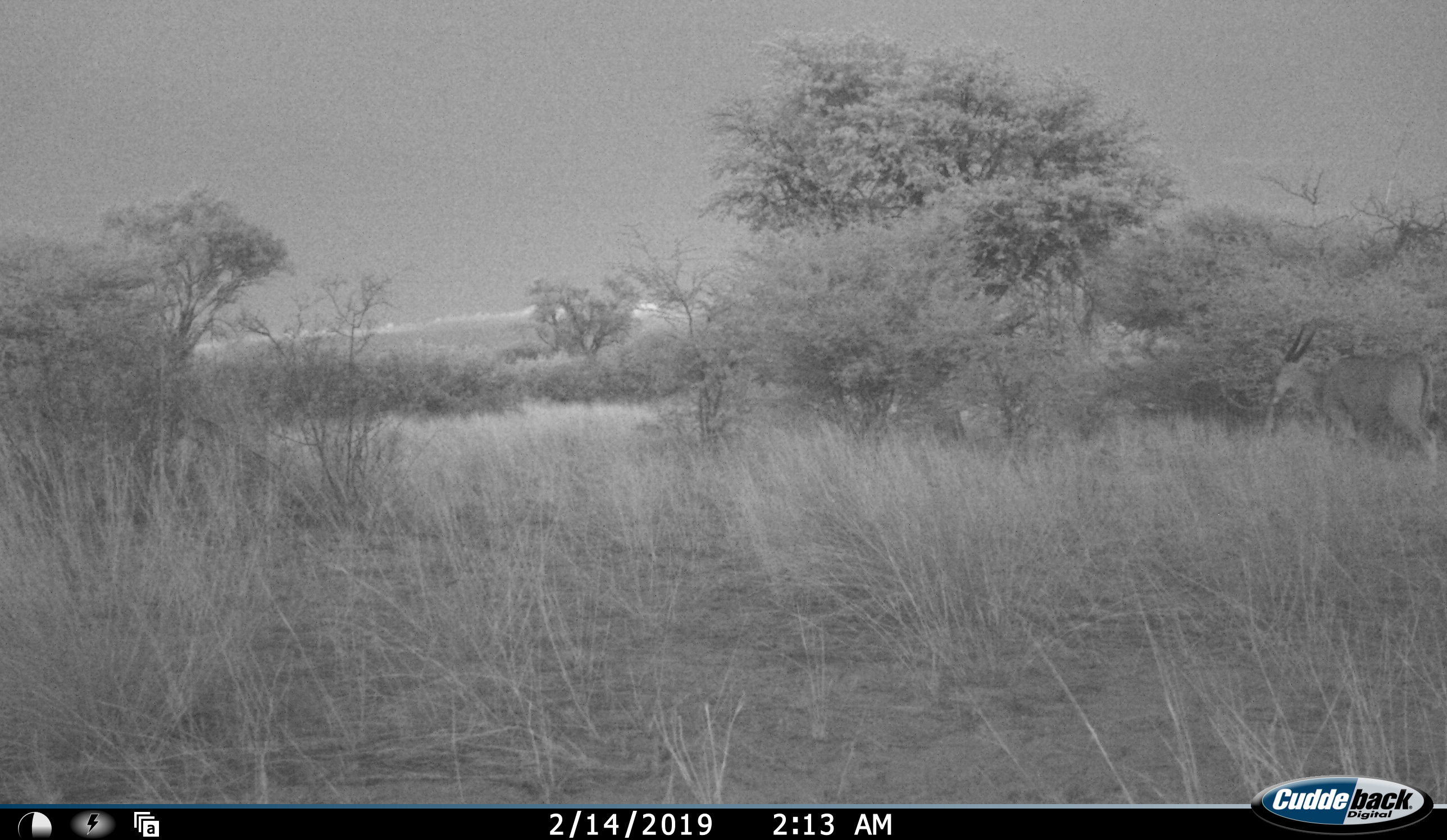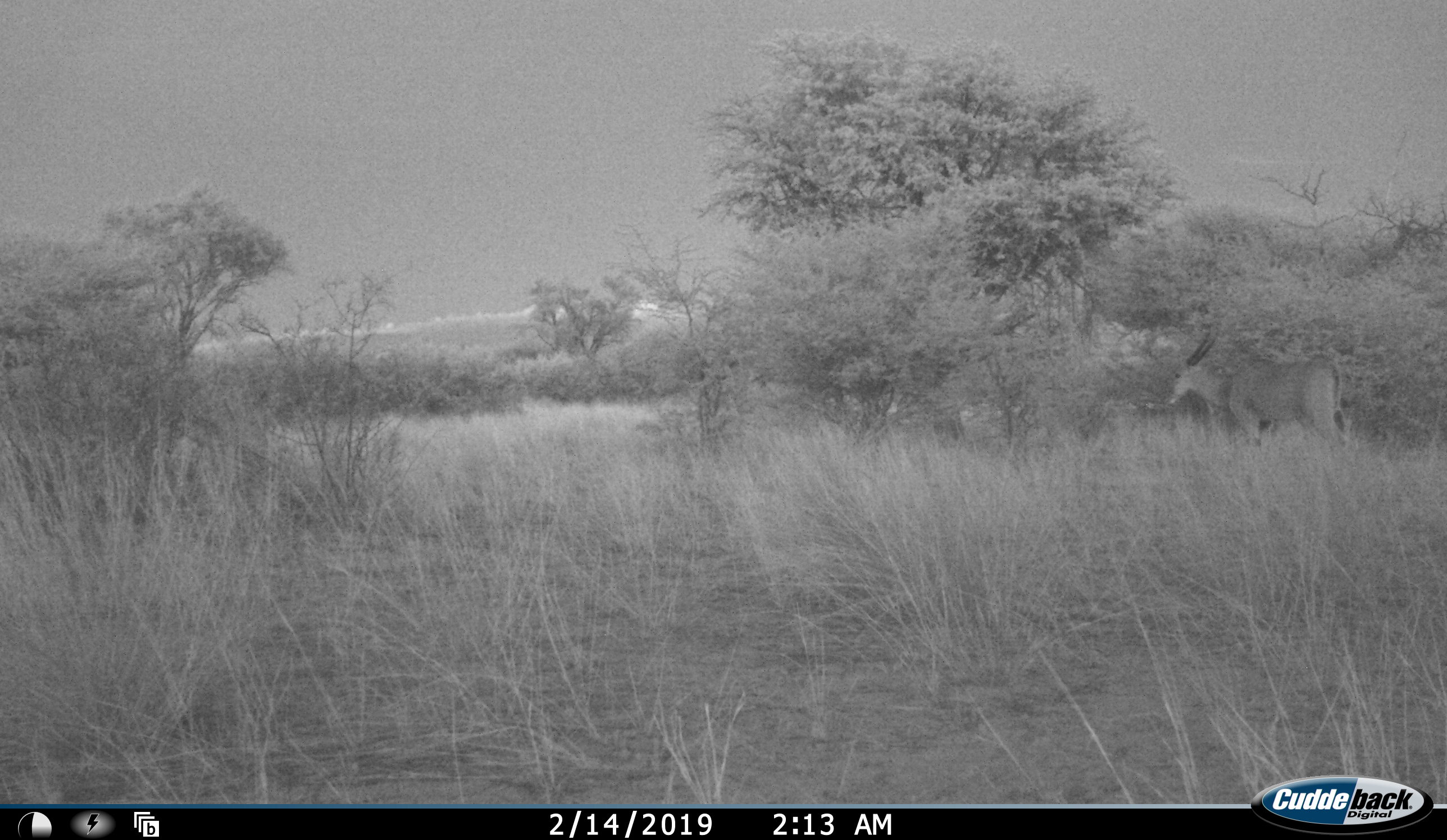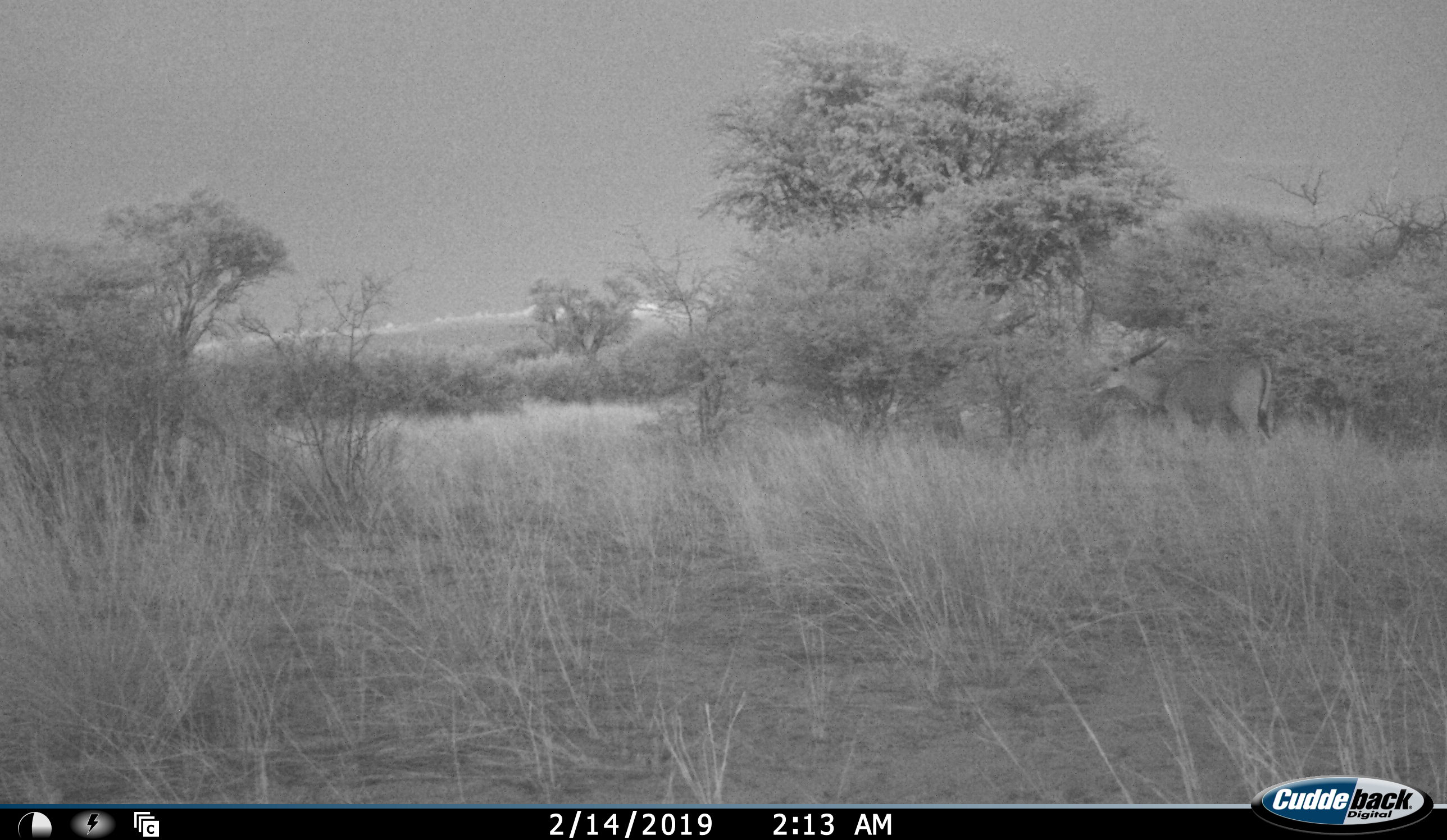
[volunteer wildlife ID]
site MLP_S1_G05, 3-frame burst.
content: unidentified animal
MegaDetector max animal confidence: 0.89